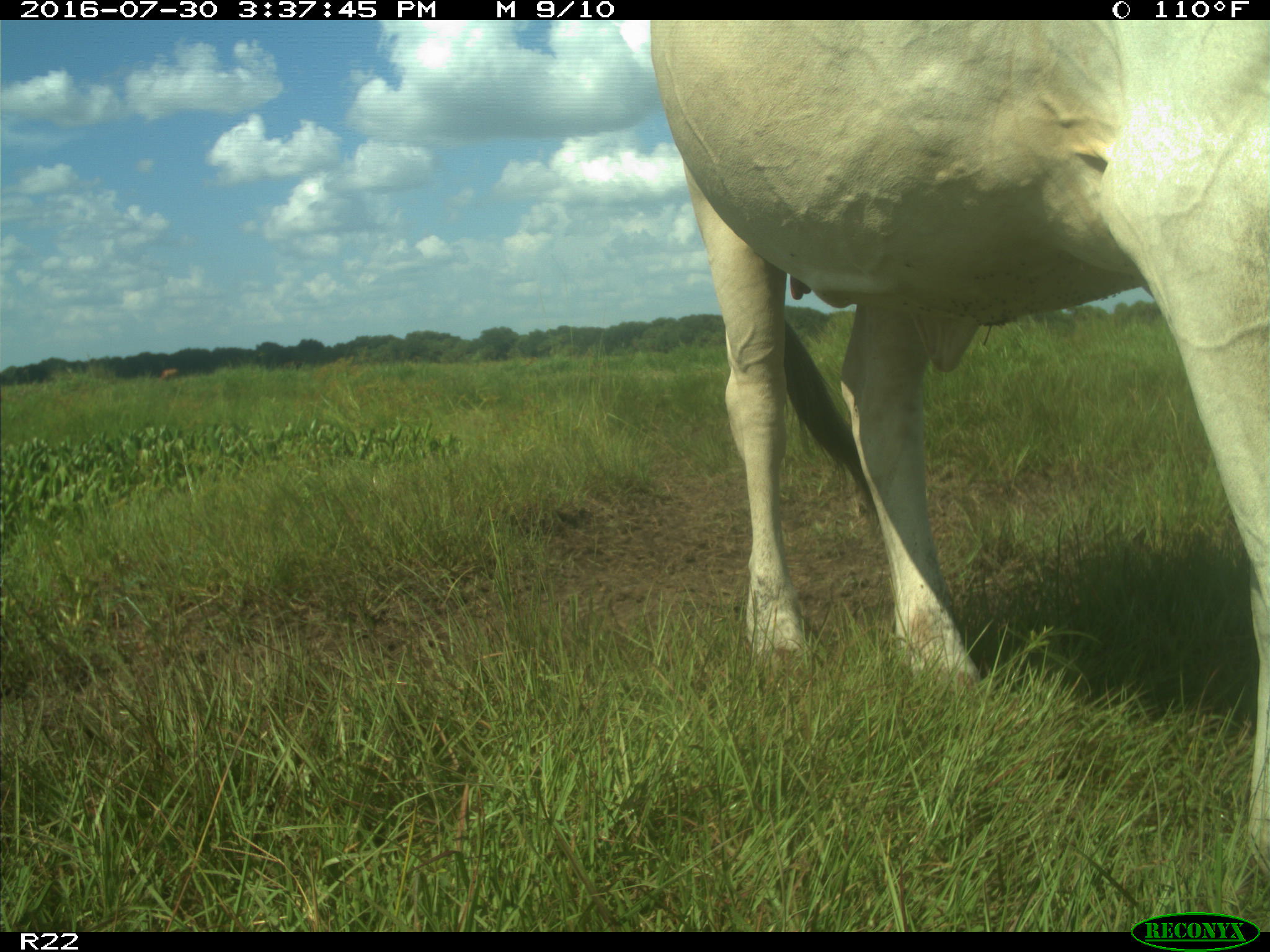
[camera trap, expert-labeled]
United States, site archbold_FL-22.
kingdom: Animalia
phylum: Chordata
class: Mammalia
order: Artiodactyla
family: Bovidae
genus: Bos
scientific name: Bos taurus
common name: domestic cow